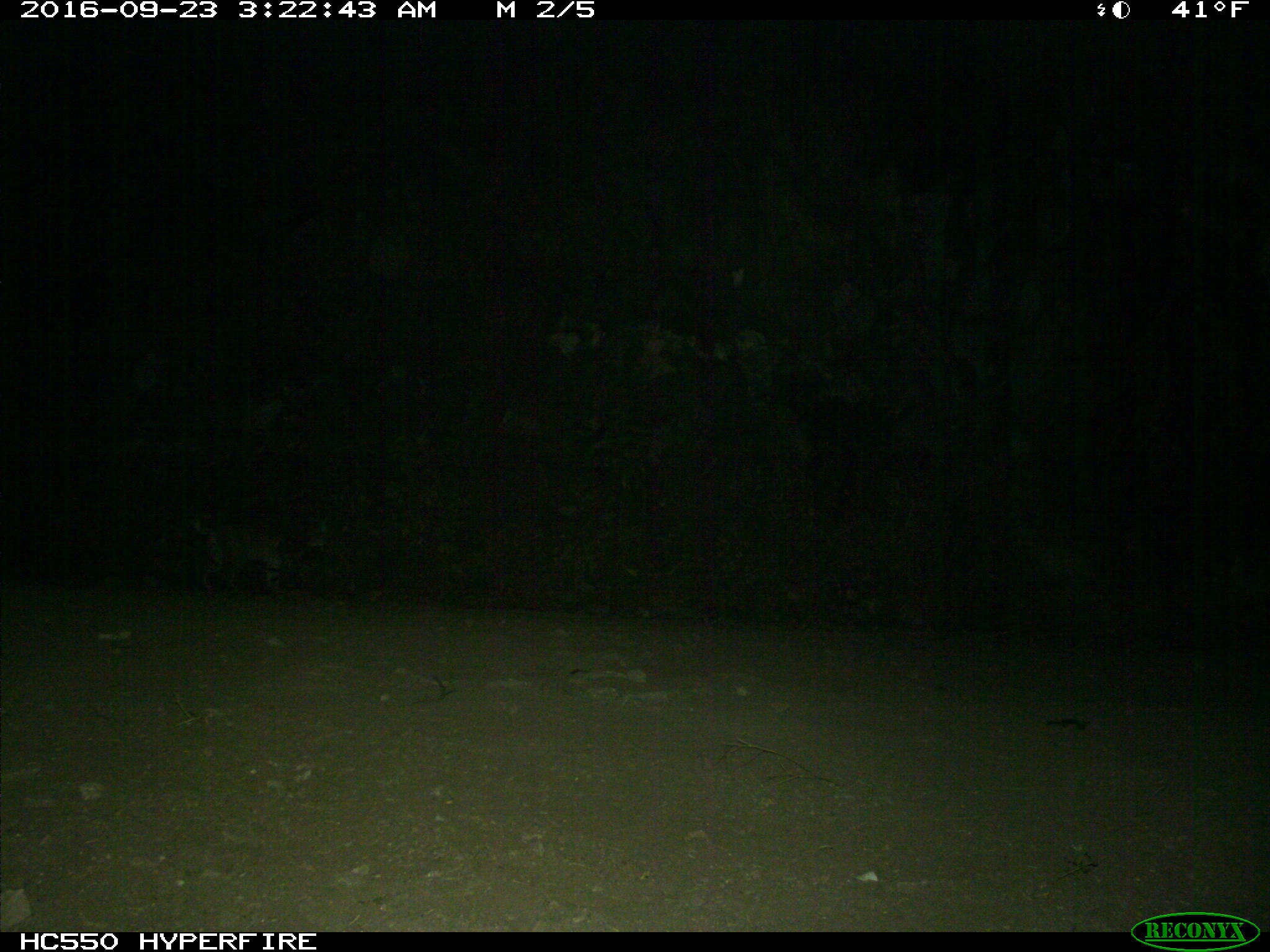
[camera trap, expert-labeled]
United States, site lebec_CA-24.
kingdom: Animalia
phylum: Chordata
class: Mammalia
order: Carnivora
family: Felidae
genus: Lynx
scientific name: Lynx rufus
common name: bobcat